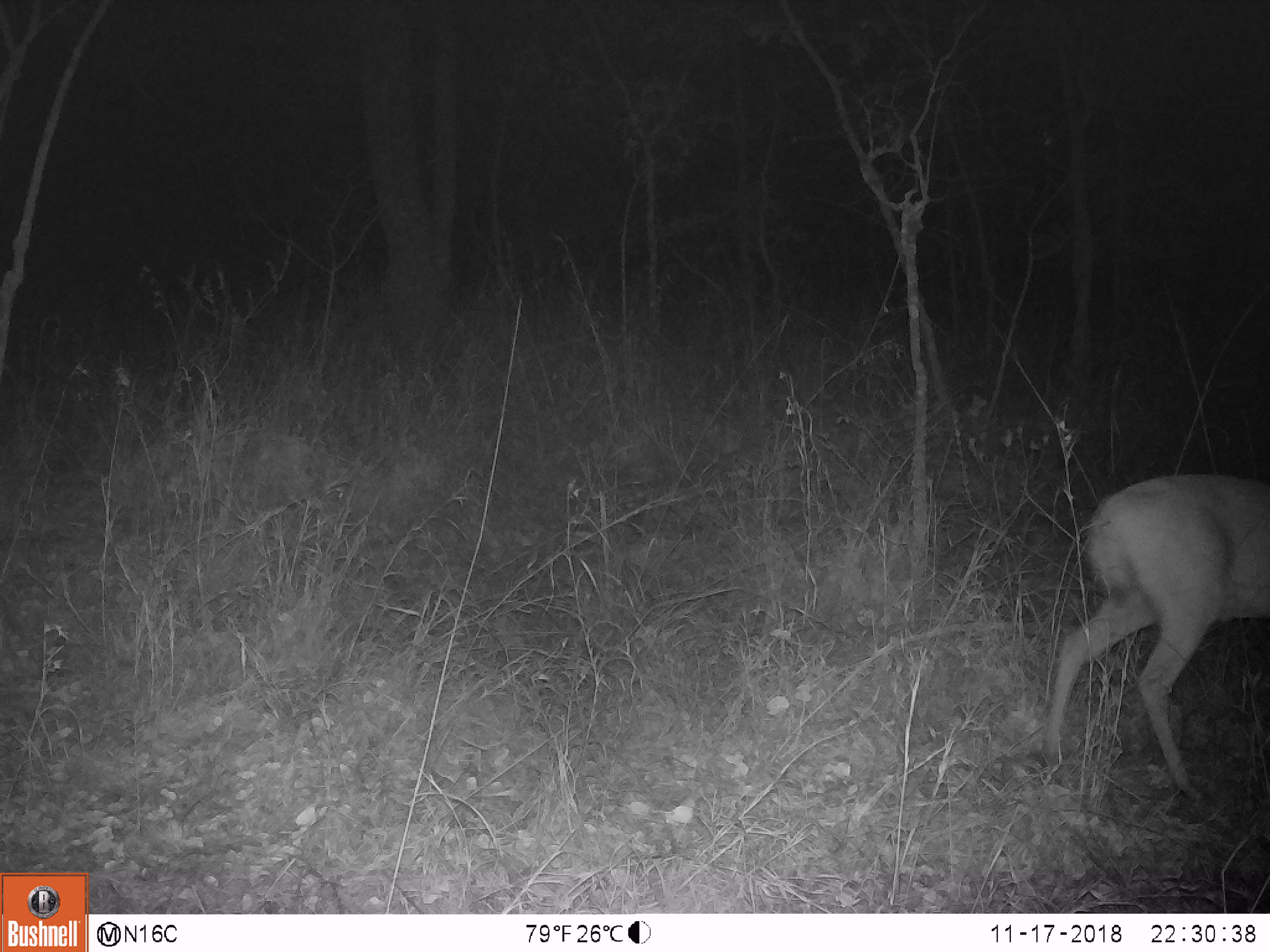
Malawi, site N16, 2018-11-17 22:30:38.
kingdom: Animalia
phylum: Chordata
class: Mammalia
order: Artiodactyla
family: Bovidae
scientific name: Antilopinae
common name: small antelope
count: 1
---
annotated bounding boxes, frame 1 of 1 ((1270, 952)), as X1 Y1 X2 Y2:
small antelope: 1028 468 1266 804